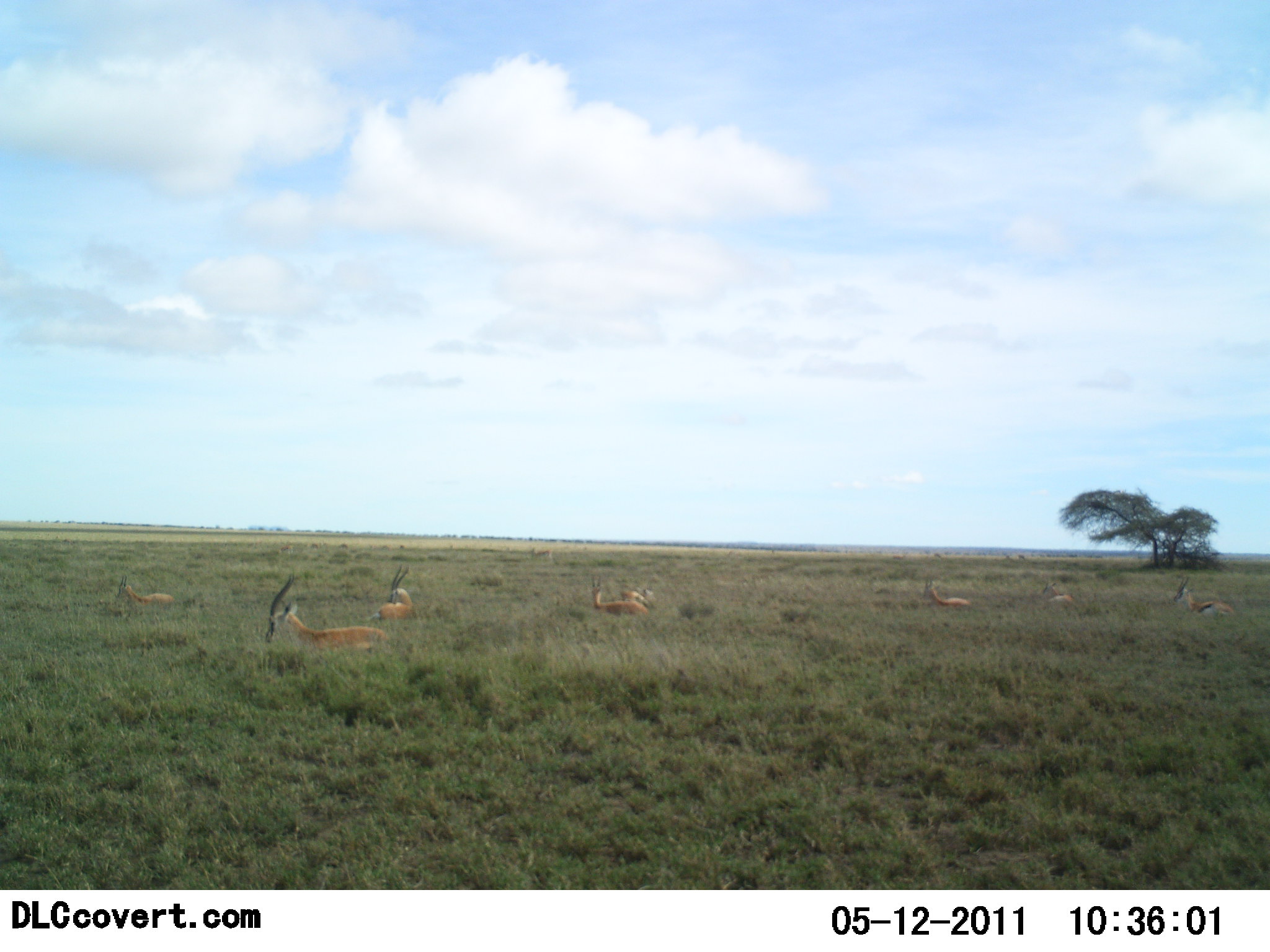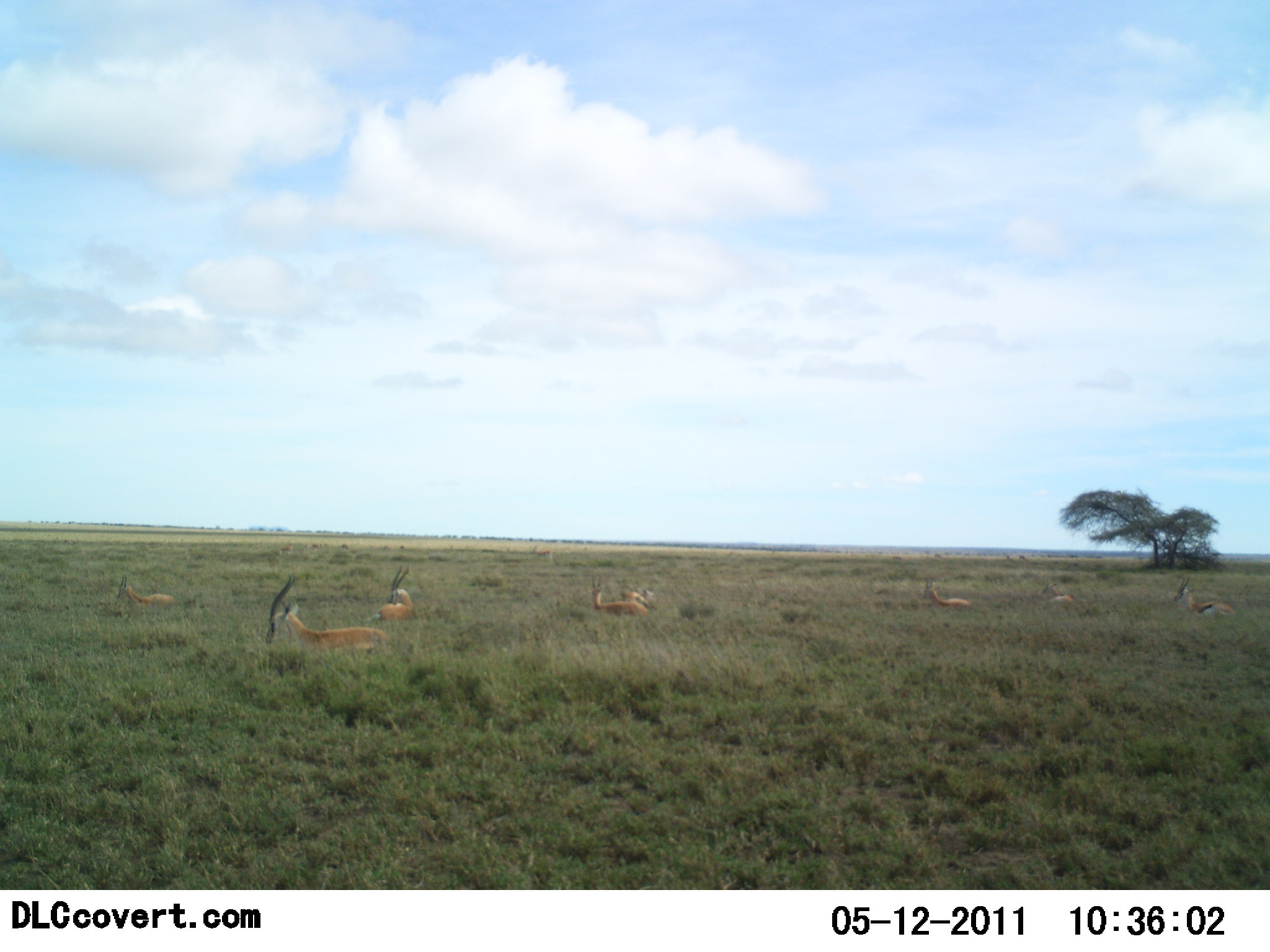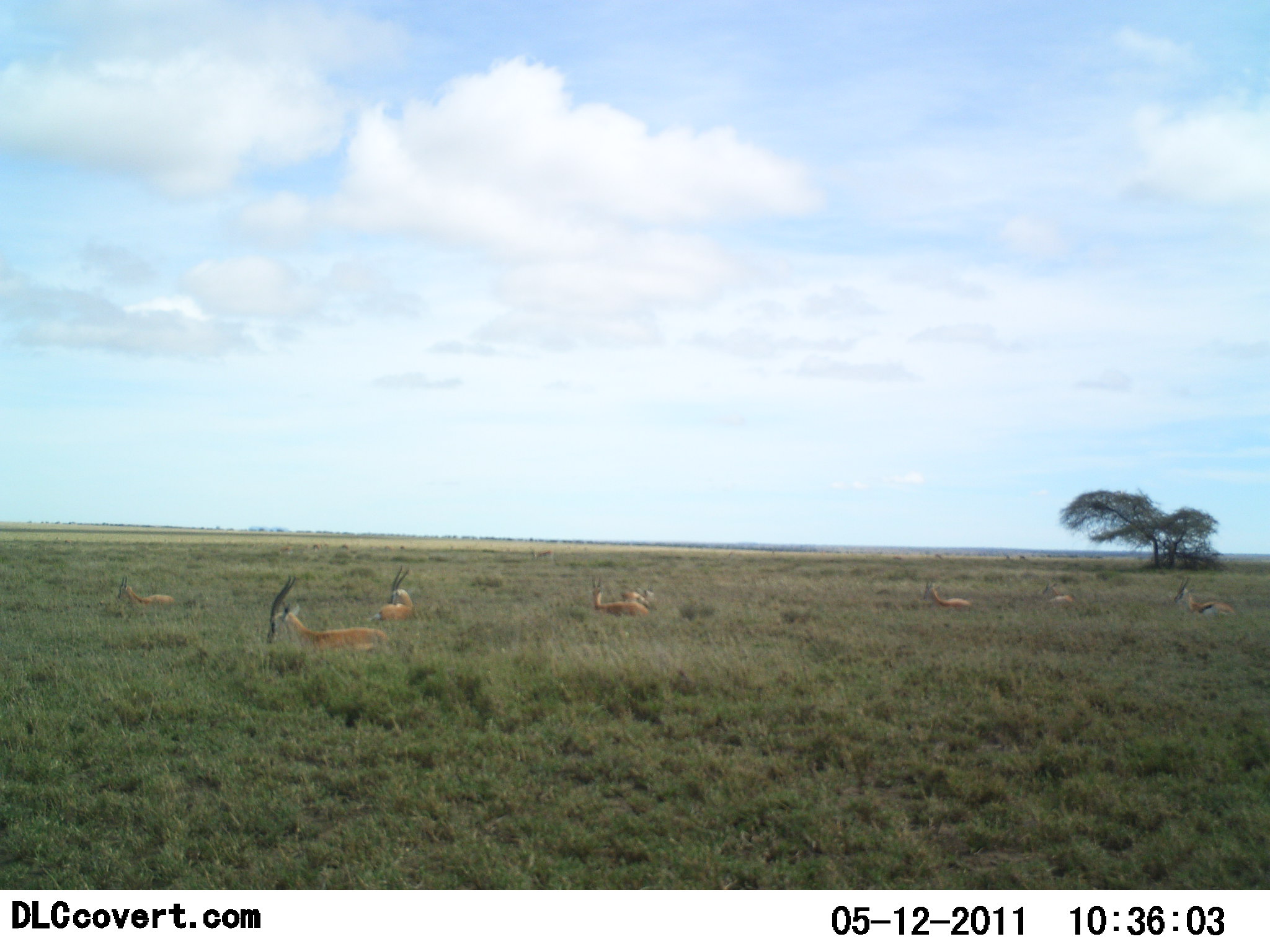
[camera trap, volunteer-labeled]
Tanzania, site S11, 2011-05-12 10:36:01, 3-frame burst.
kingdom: Animalia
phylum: Chordata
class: Mammalia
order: Artiodactyla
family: Bovidae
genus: Eudorcas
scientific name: Eudorcas thomsonii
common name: thomson's gazelle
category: gazellethomsons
Gazellethomsons (thomson's gazelle) (Eudorcas thomsonii), count 8. Behavior (volunteer vote fractions): standing 0%, resting 100%, moving 0%, interacting 0%. Young present (vote fraction): 0%. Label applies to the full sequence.